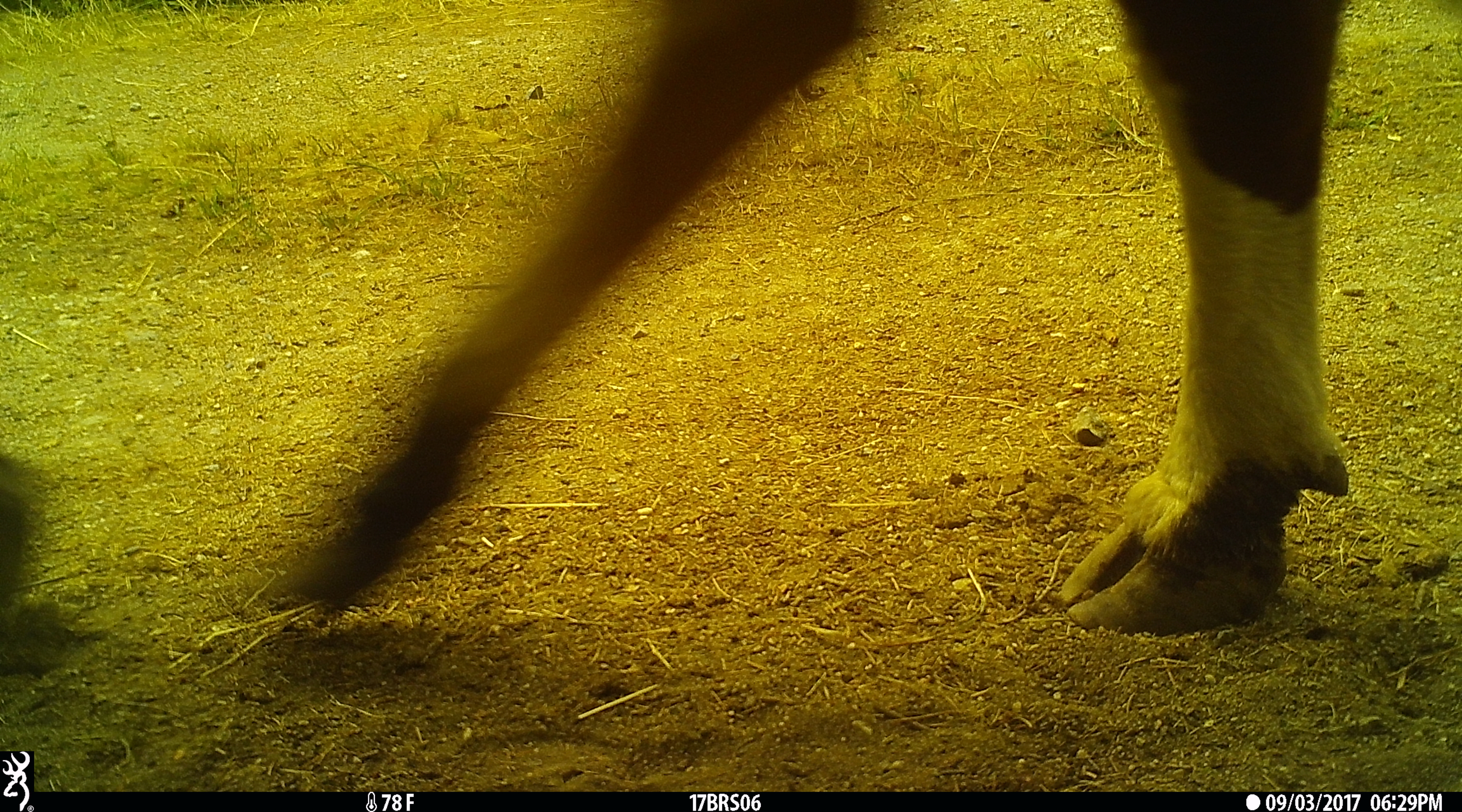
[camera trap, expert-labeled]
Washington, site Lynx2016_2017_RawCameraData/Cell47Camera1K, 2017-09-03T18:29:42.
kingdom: Animalia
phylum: Chordata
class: Mammalia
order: Artiodactyla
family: Bovidae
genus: Bos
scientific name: Bos taurus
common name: domestic cattle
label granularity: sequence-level